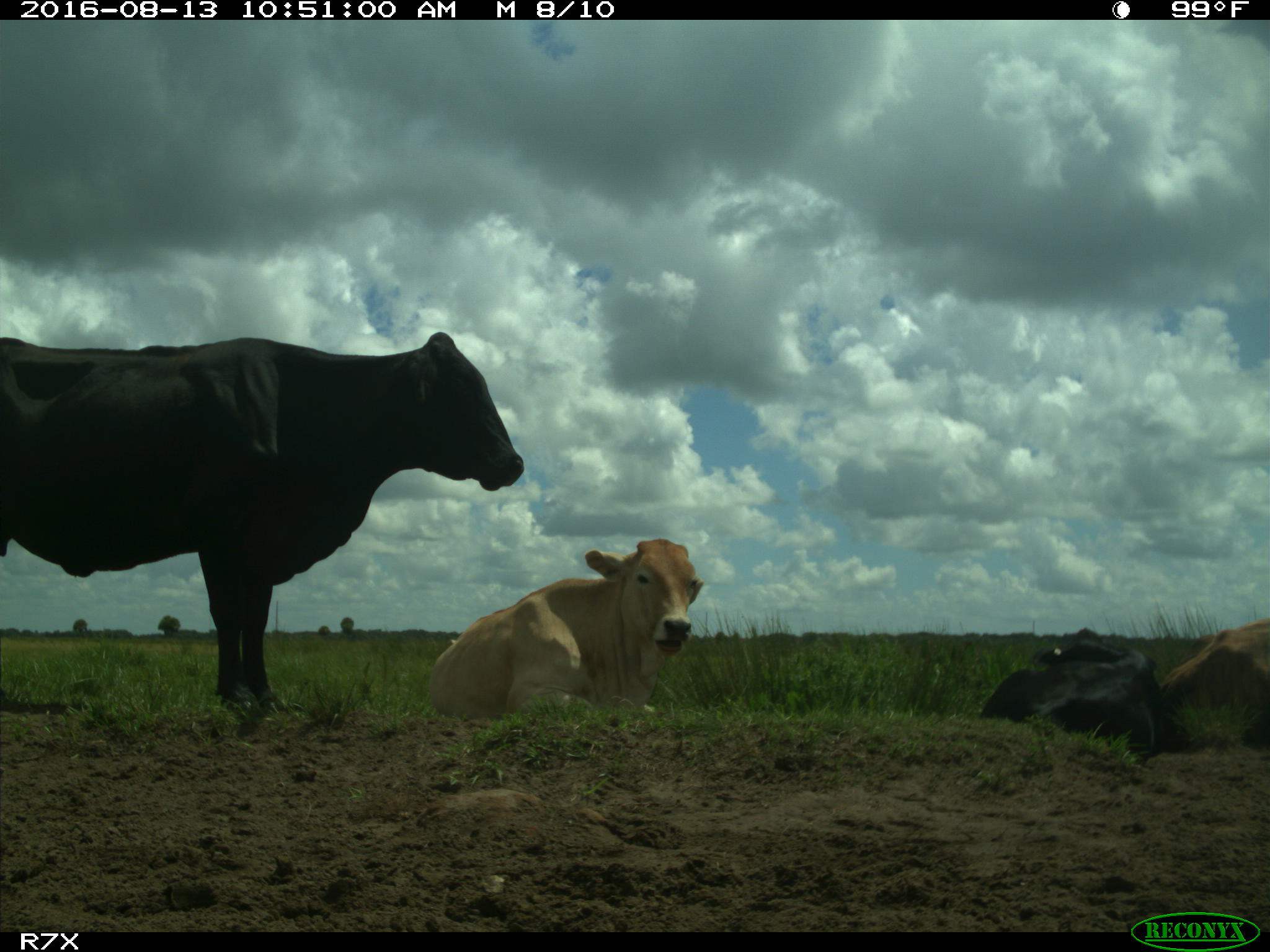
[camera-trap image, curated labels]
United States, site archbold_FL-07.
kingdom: Animalia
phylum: Chordata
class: Mammalia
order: Artiodactyla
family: Bovidae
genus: Bos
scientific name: Bos taurus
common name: domestic cow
Bos taurus (domestic cow).